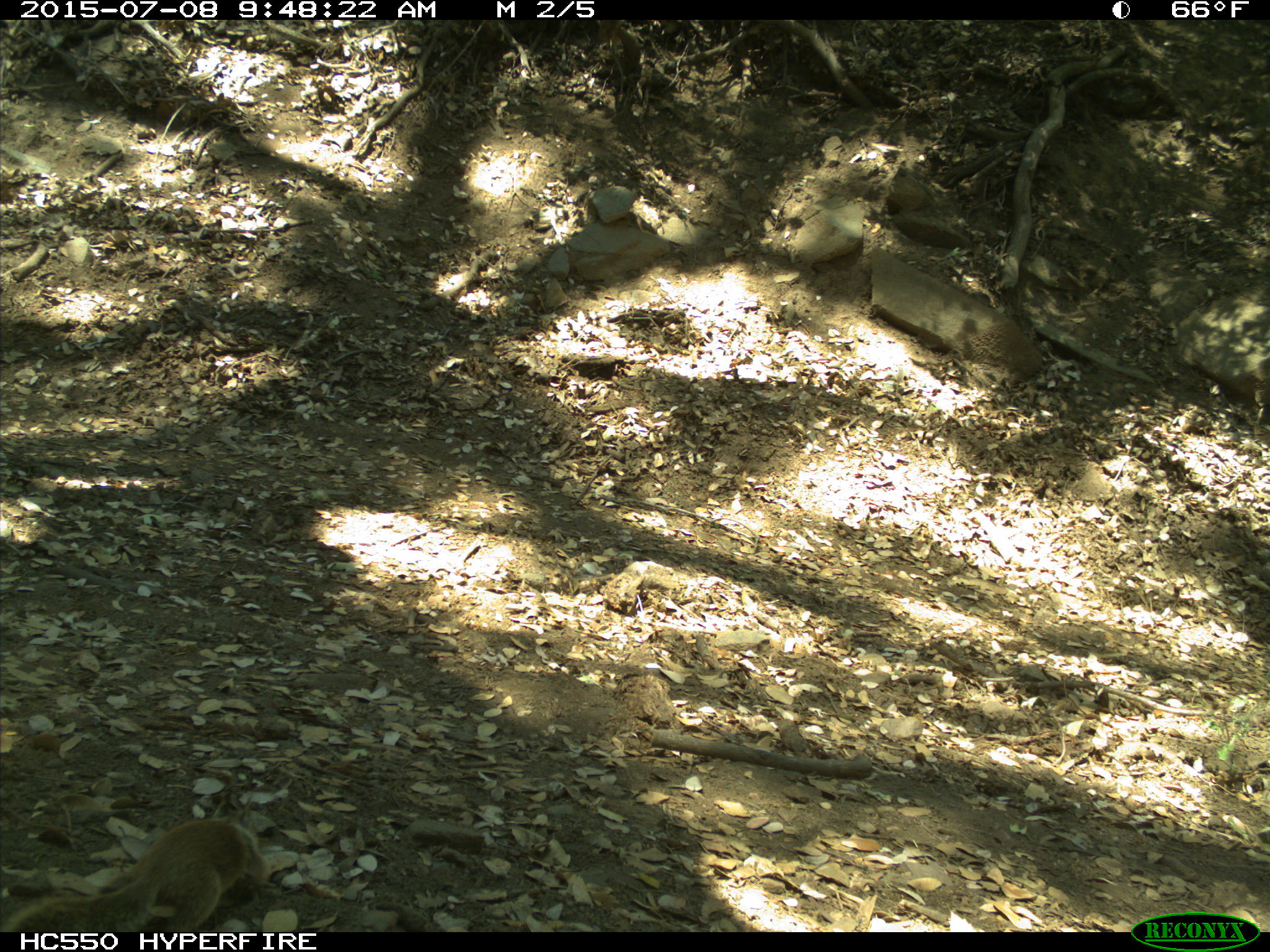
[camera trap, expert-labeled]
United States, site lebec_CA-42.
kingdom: Animalia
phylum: Chordata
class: Mammalia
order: Rodentia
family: Sciuridae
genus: Otospermophilus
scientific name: Otospermophilus beecheyi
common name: california ground squirrel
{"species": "Otospermophilus beecheyi (california ground squirrel)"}